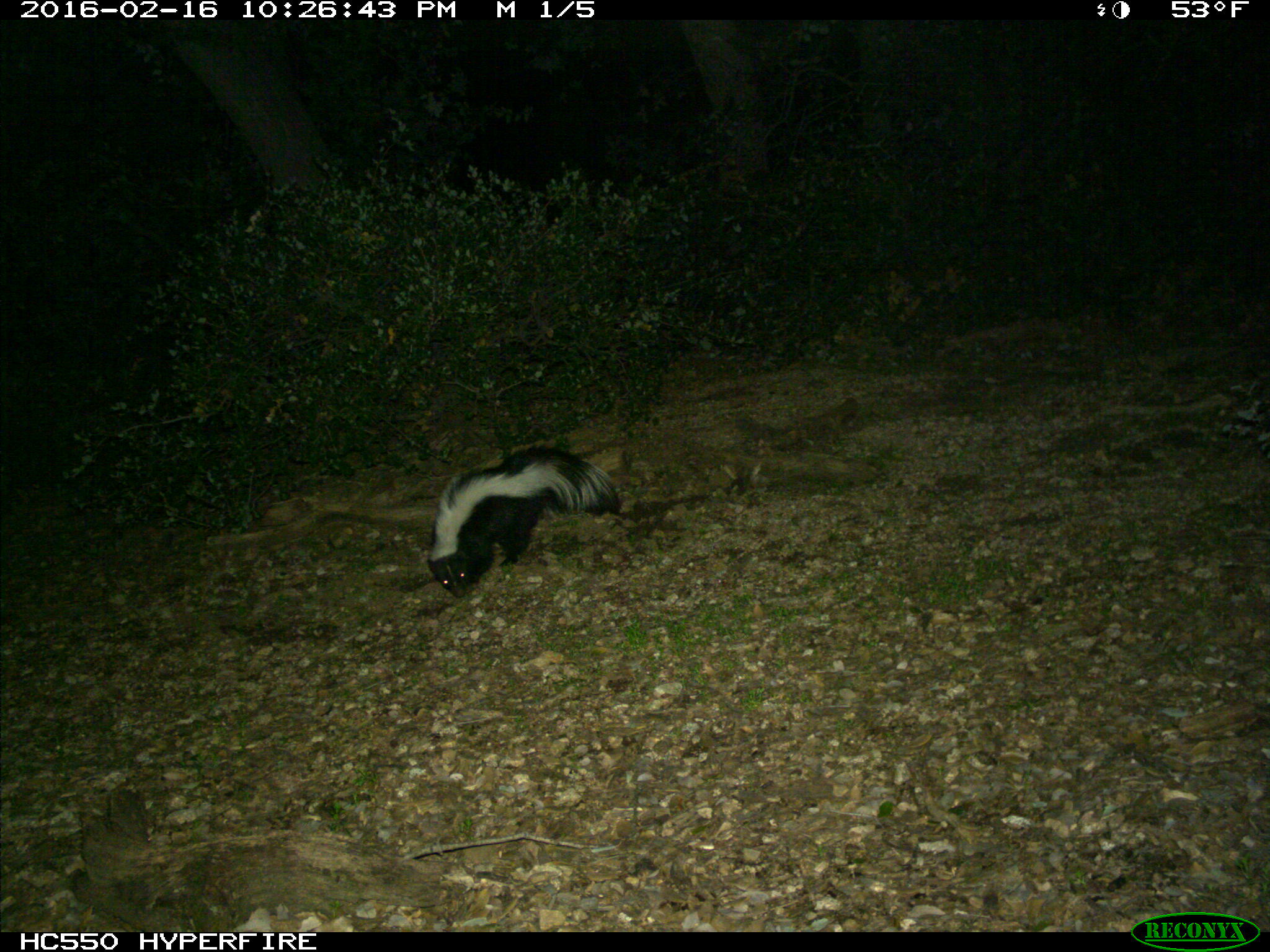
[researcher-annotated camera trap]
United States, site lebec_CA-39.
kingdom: Animalia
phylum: Chordata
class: Mammalia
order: Carnivora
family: Mephitidae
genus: Mephitis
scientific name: Mephitis mephitis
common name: striped skunk